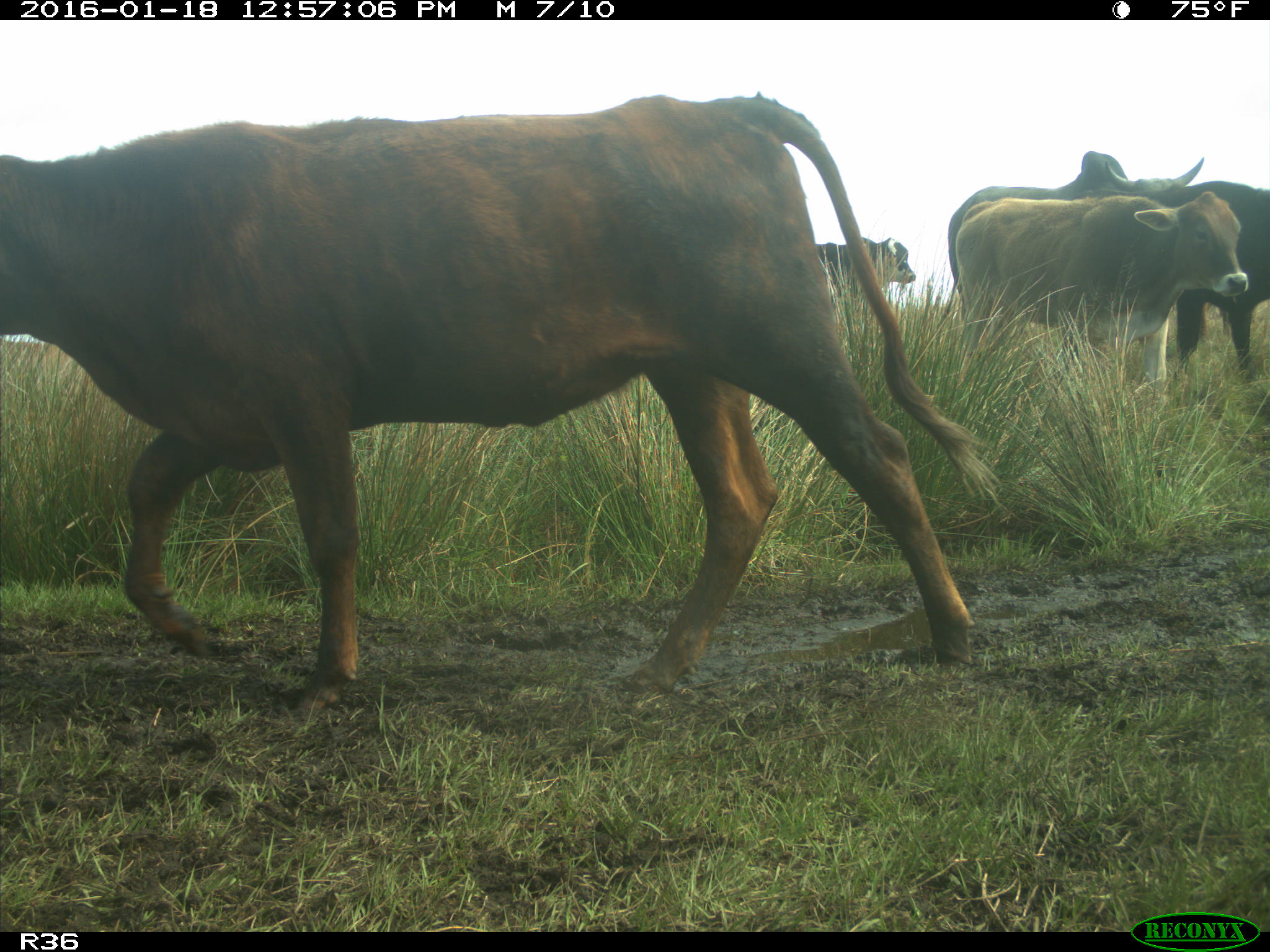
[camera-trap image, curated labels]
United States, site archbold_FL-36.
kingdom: Animalia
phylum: Chordata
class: Mammalia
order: Artiodactyla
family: Bovidae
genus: Bos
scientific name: Bos taurus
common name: domestic cow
Bos taurus (domestic cow).